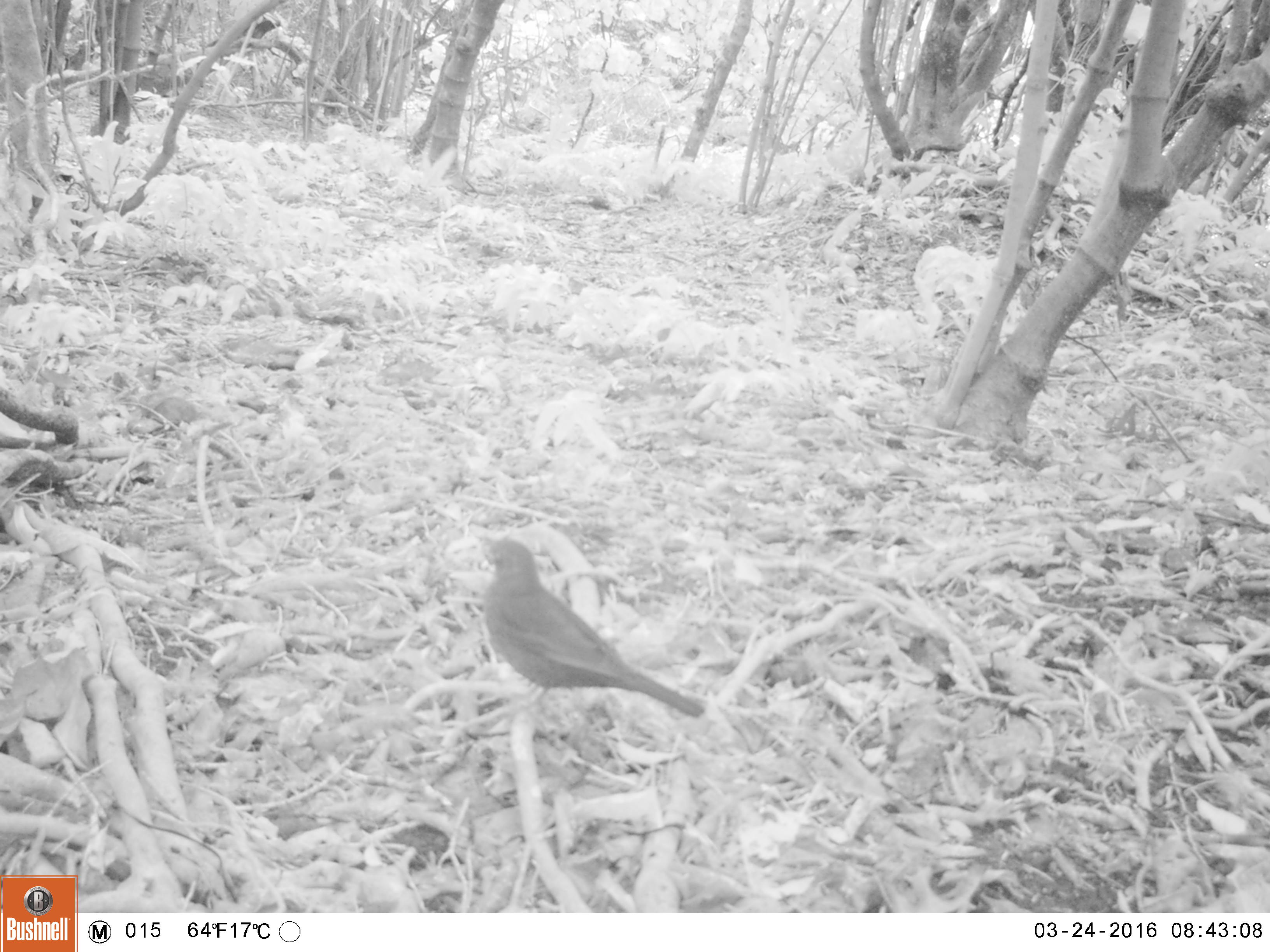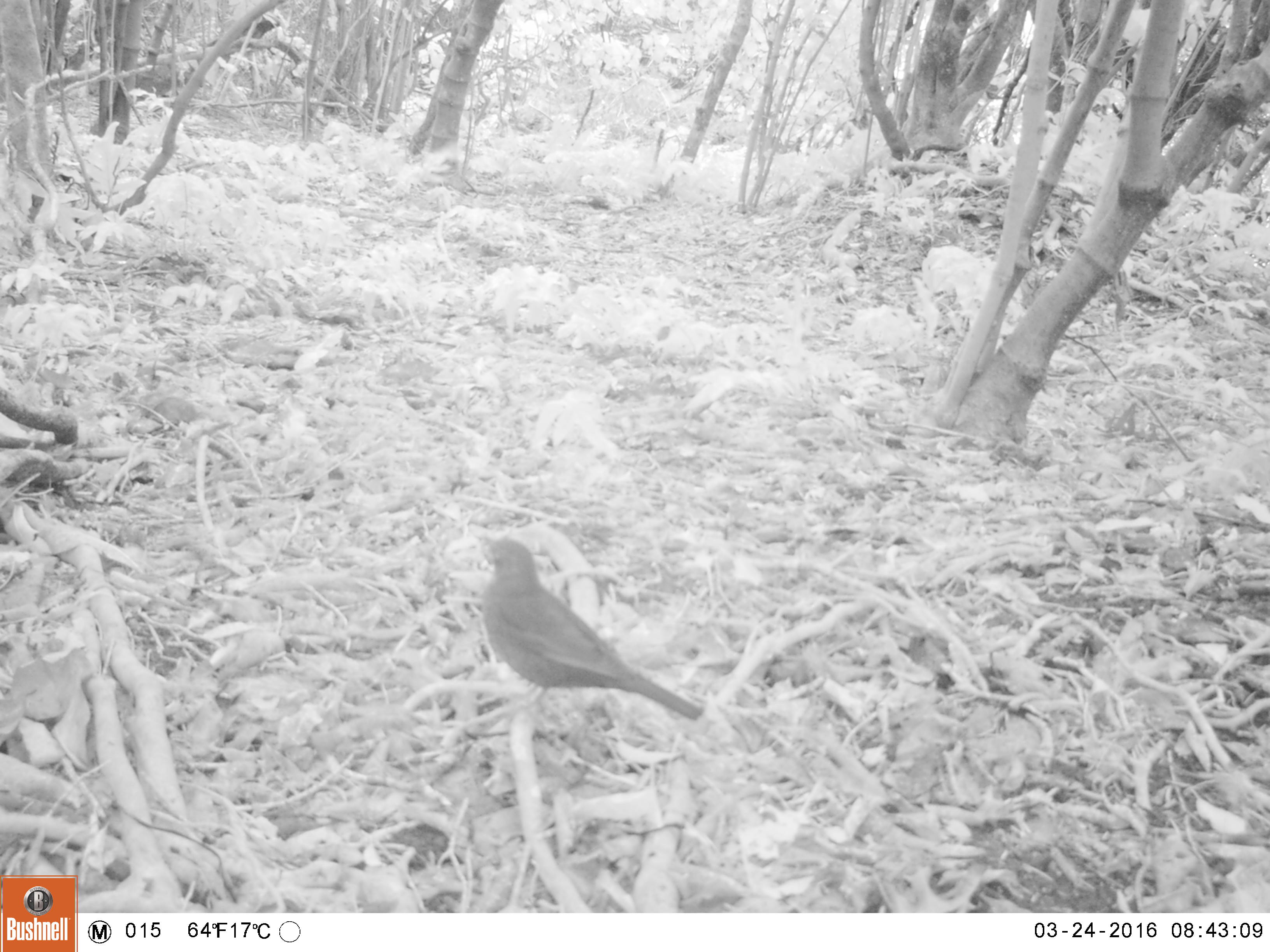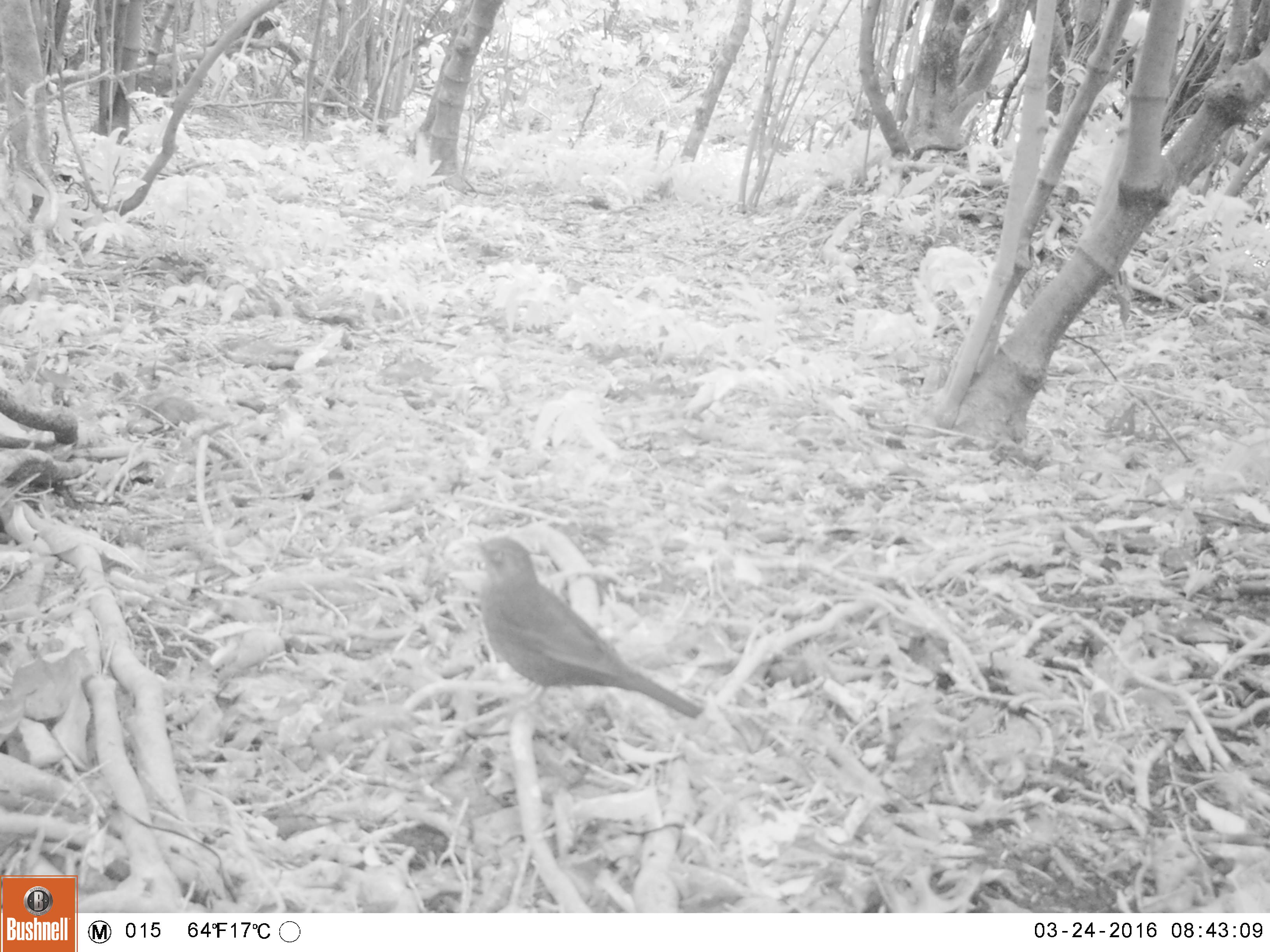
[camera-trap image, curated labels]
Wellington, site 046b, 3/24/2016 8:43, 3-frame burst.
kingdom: Animalia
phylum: Chordata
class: Aves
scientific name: Aves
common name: bird